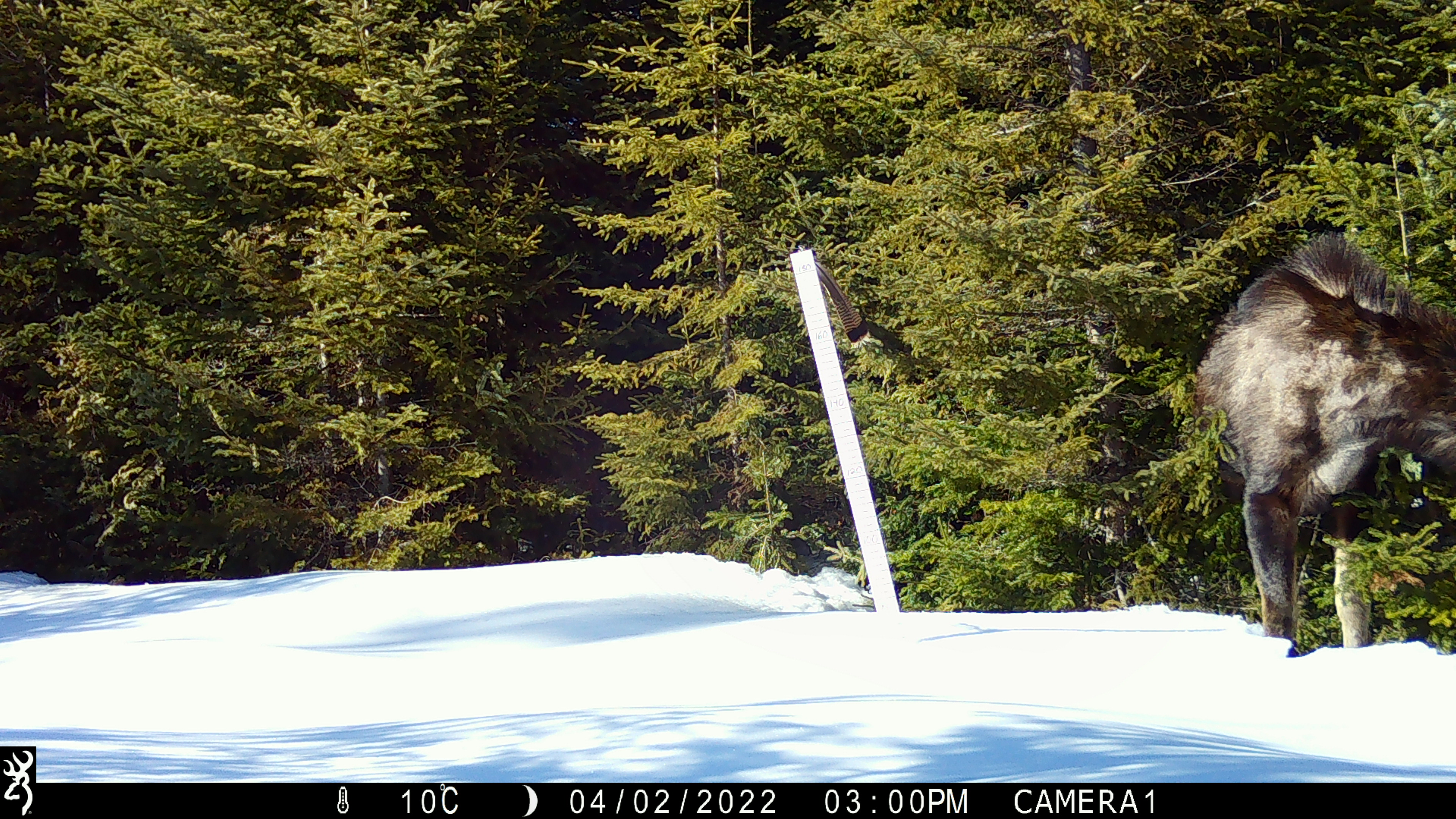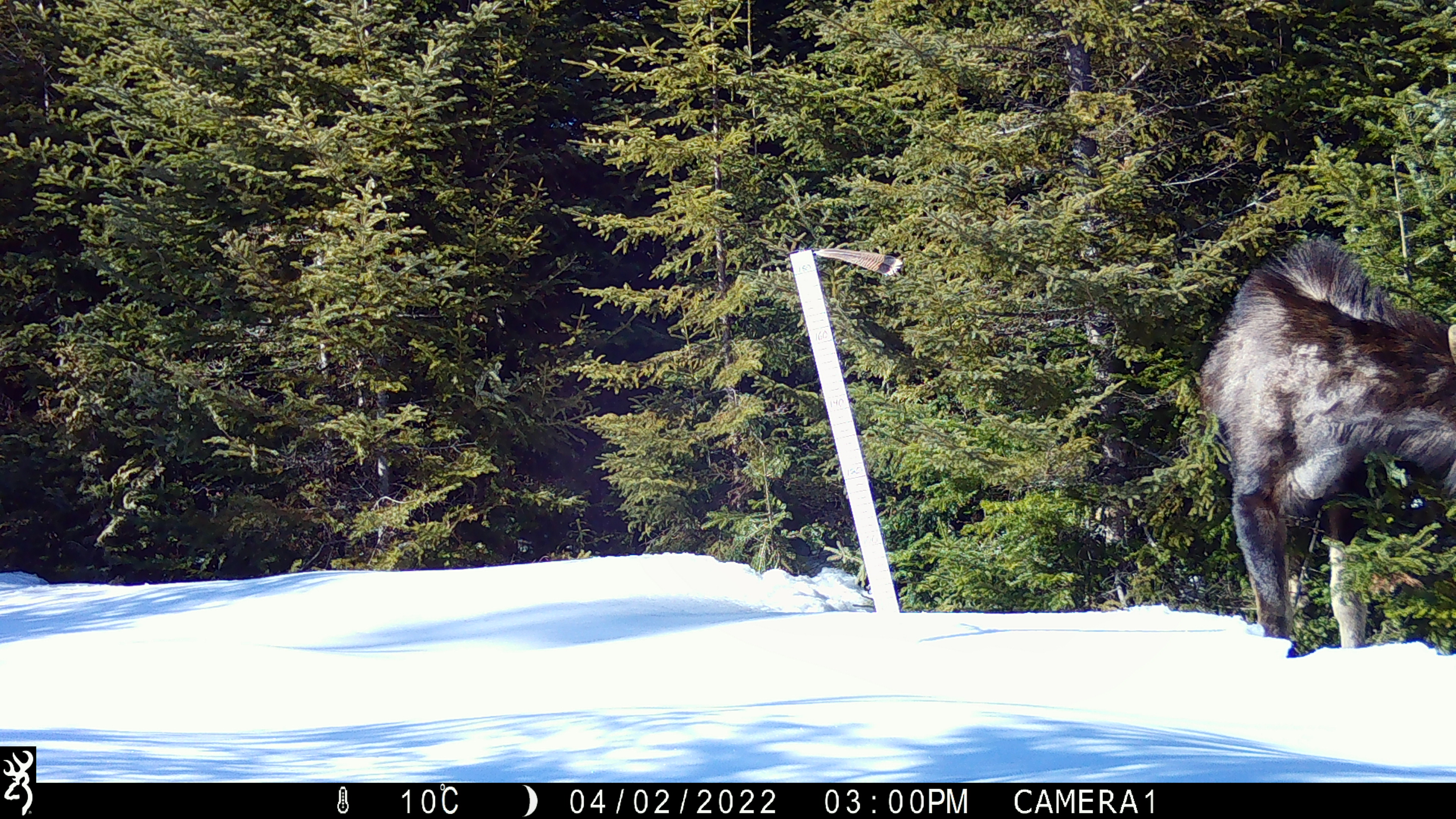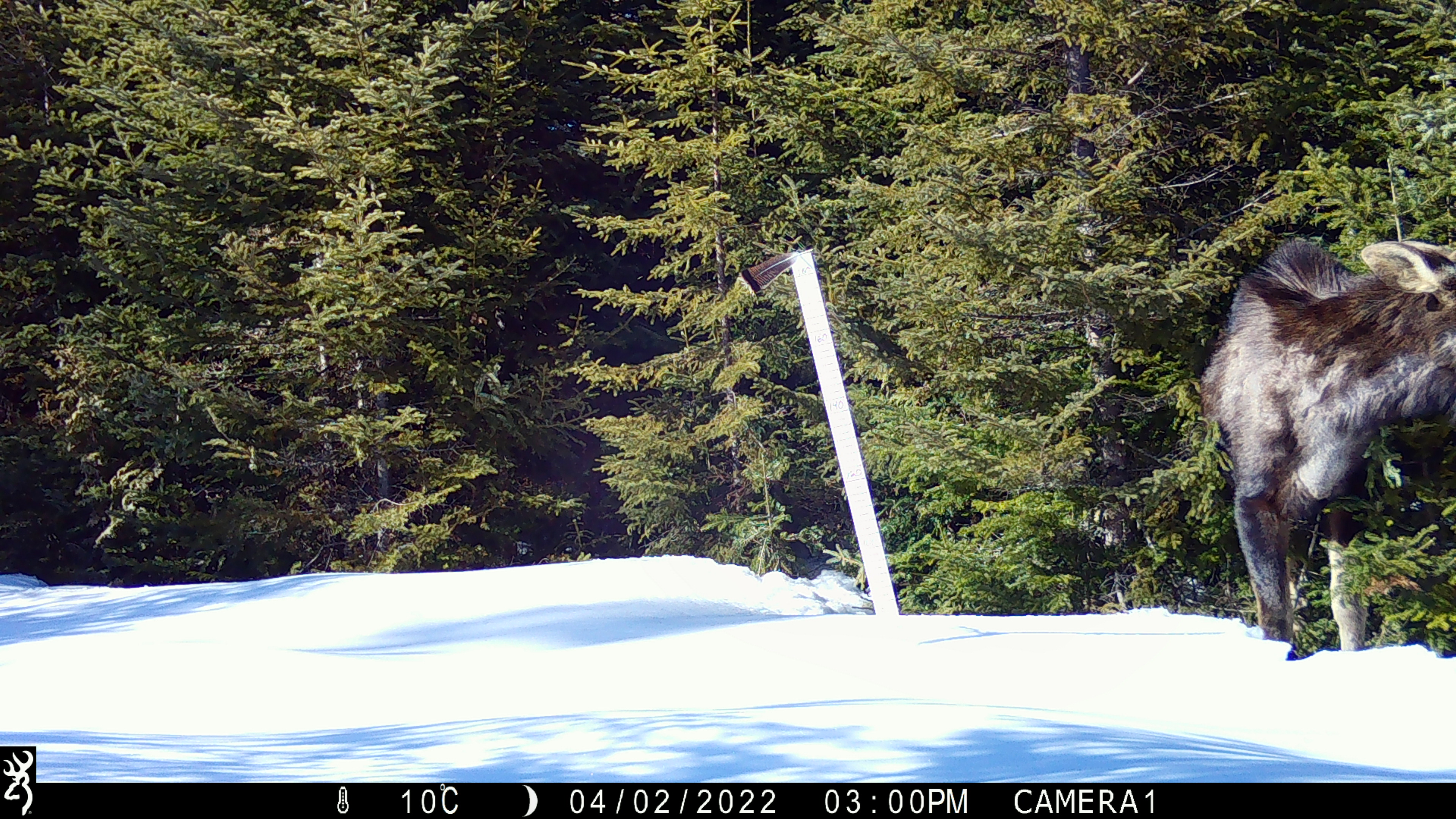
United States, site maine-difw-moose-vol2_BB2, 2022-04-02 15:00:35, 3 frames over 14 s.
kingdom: Animalia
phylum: Chordata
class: Mammalia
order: Artiodactyla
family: Cervidae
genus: Alces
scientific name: Alces alces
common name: moose